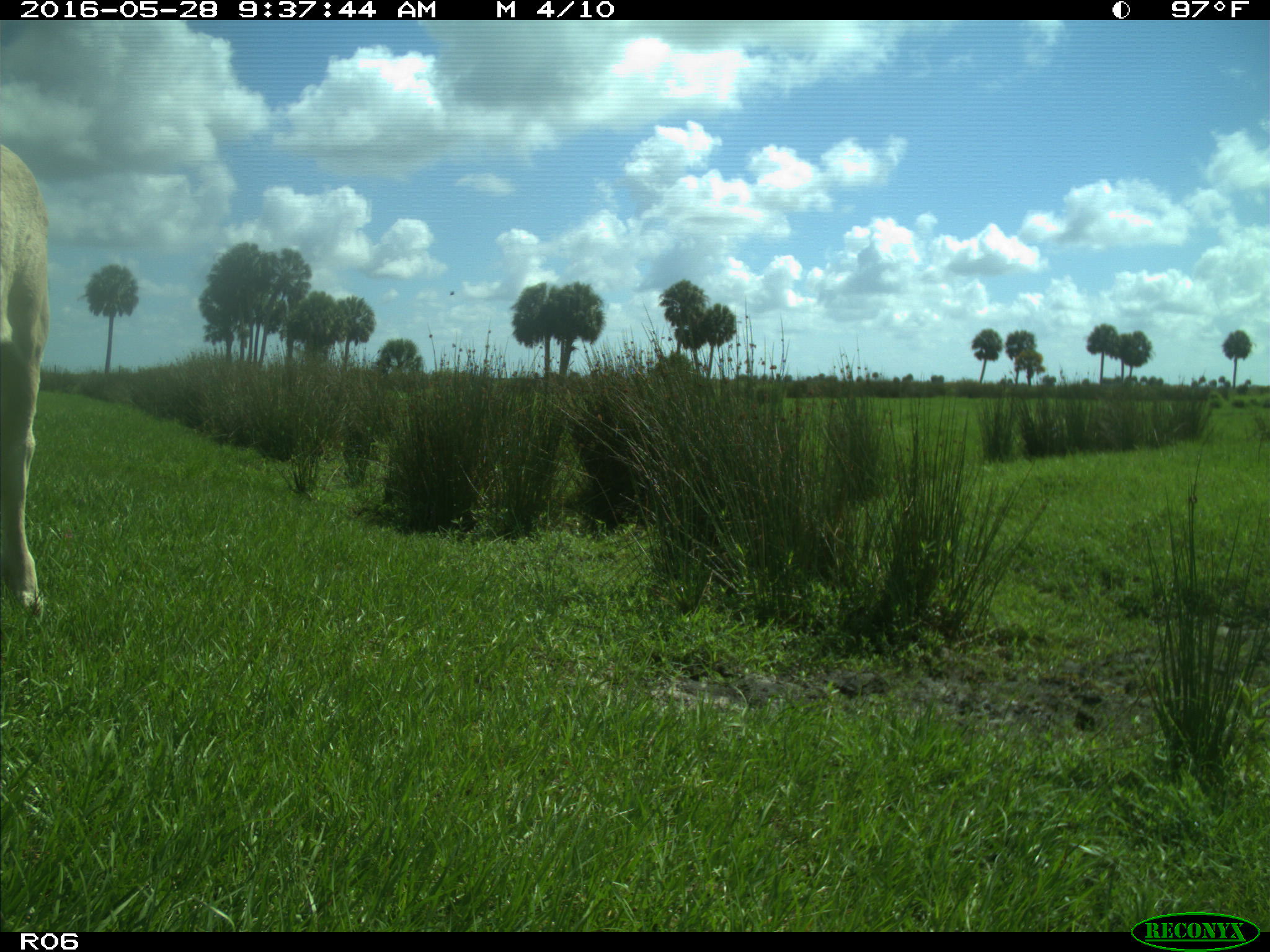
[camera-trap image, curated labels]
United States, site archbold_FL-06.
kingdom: Animalia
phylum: Chordata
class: Mammalia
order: Artiodactyla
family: Bovidae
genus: Bos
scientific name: Bos taurus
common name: domestic cow